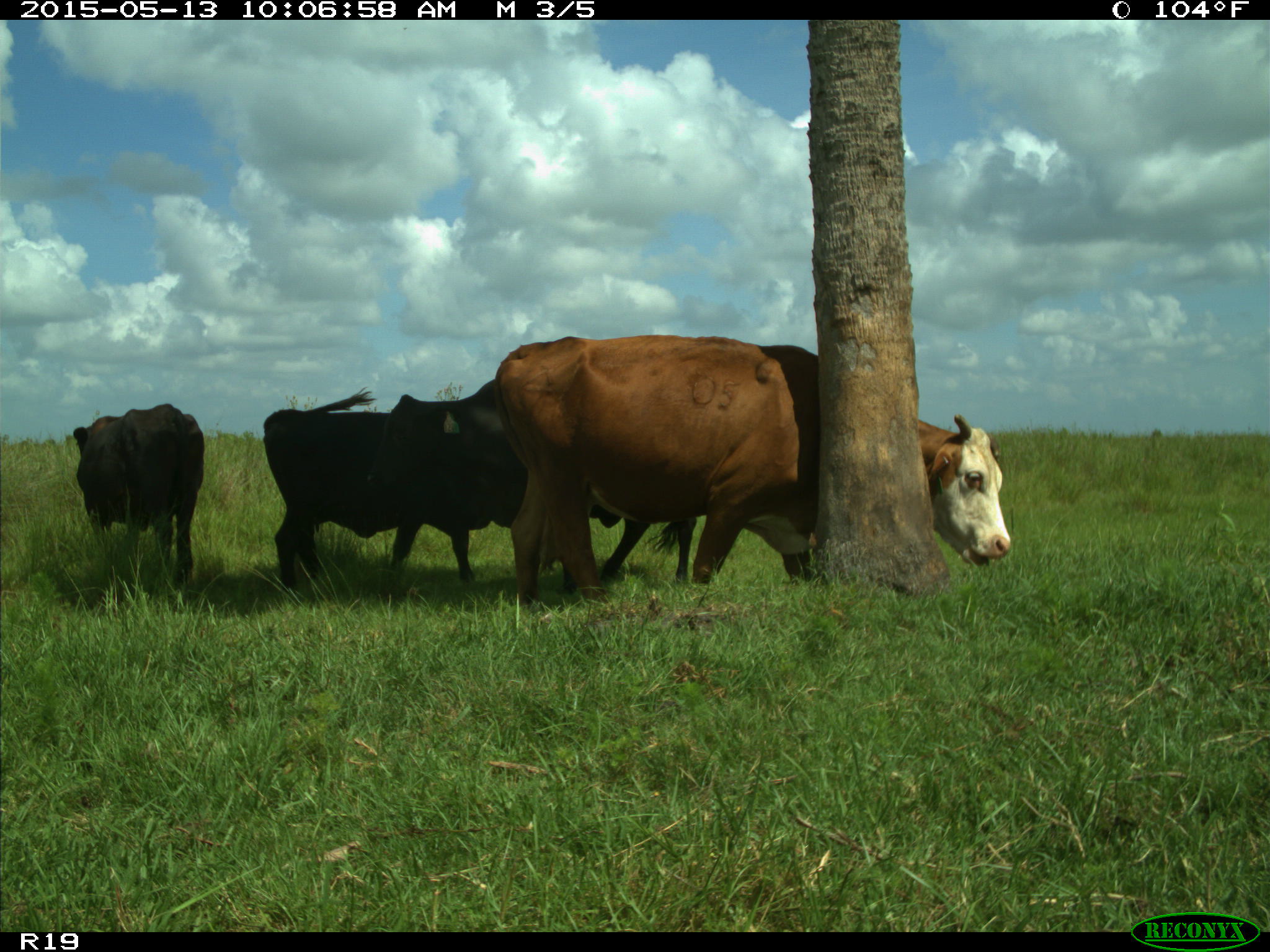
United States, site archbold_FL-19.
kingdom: Animalia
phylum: Chordata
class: Mammalia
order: Artiodactyla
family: Bovidae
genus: Bos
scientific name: Bos taurus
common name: domestic cow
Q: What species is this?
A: Bos taurus (domestic cow).